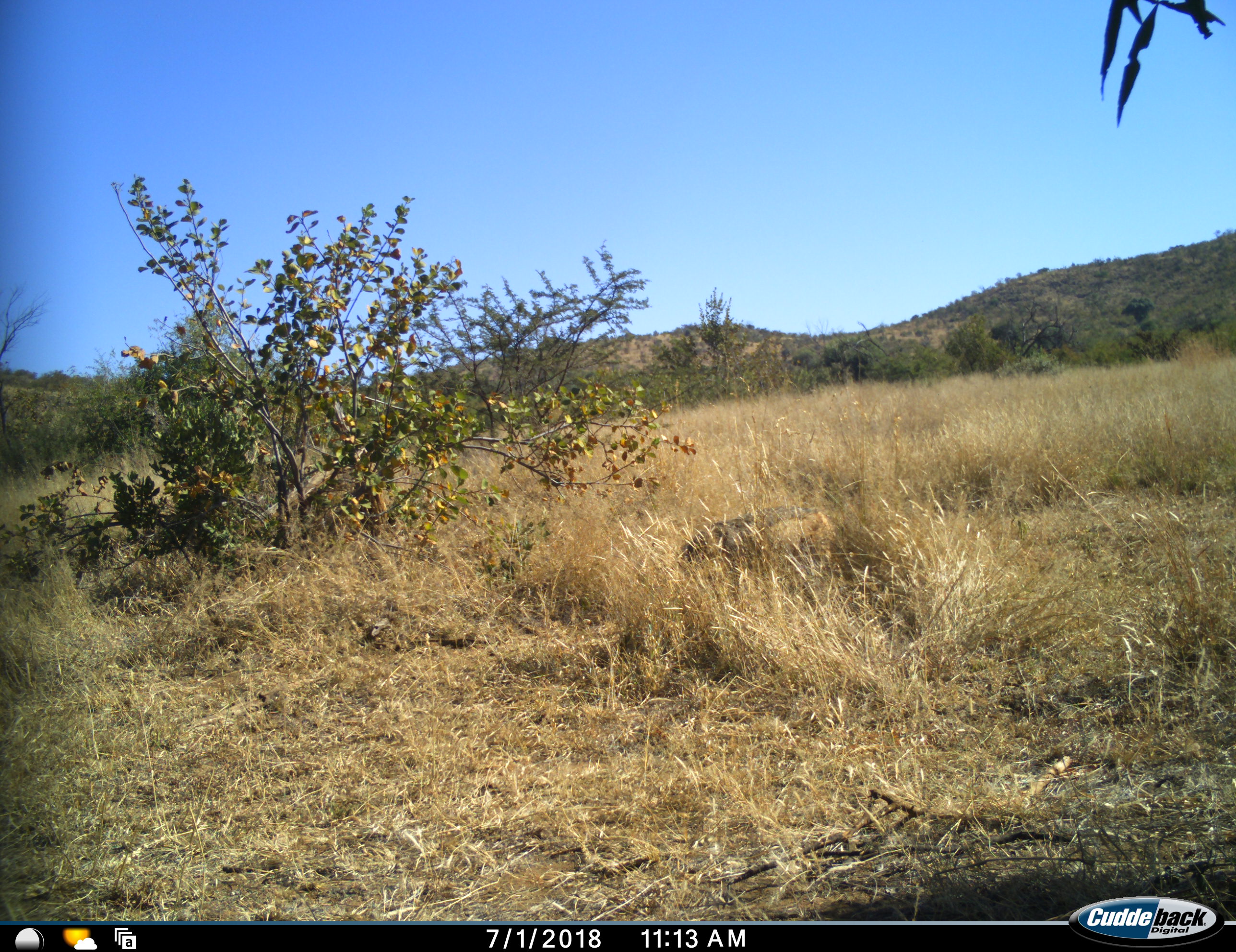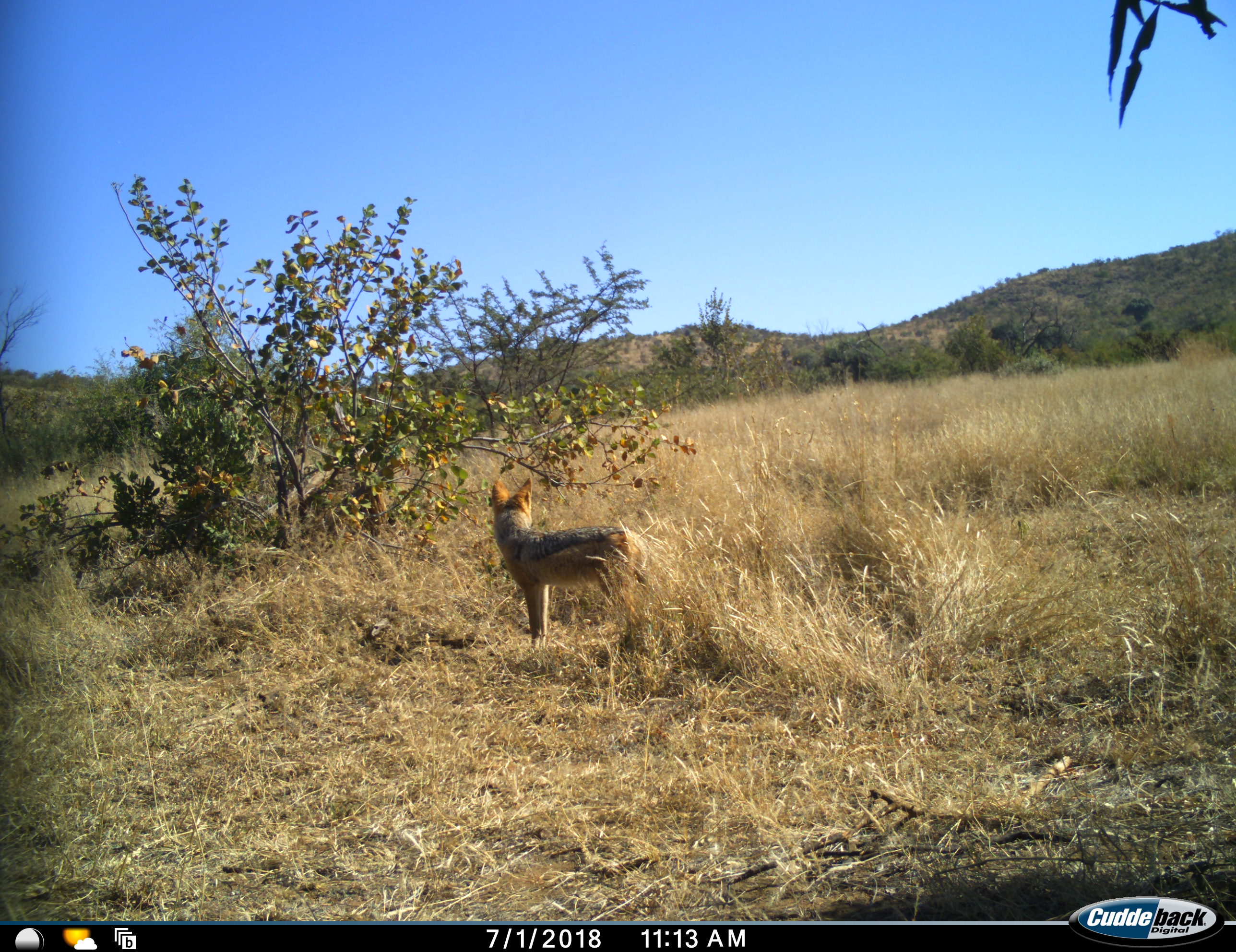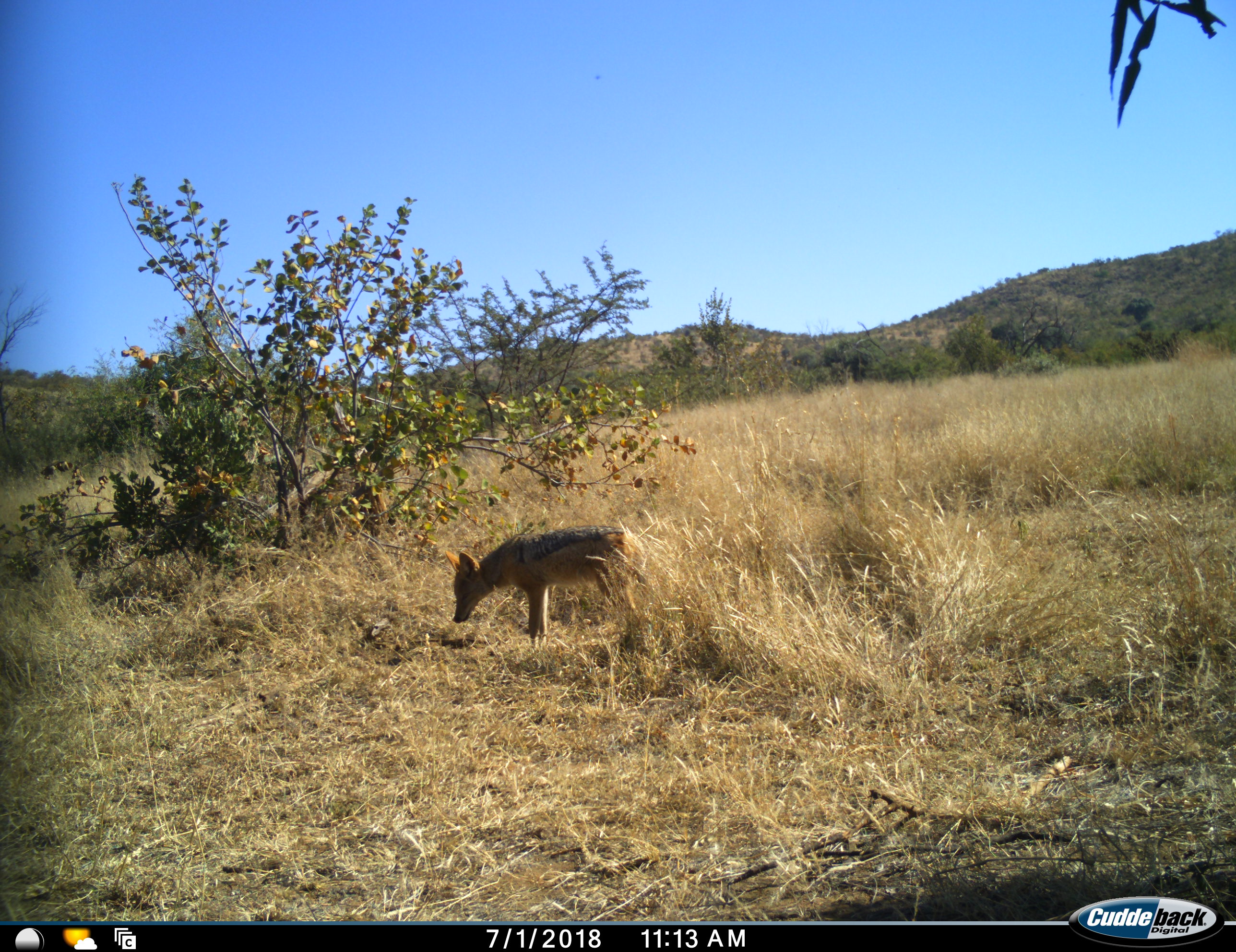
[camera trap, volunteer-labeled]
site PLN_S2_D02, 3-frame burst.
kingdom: Animalia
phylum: Chordata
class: Mammalia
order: Carnivora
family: Canidae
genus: Lupulella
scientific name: Lupulella mesomelas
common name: black-backed jackal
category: jackalblackbacked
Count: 1.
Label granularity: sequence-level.